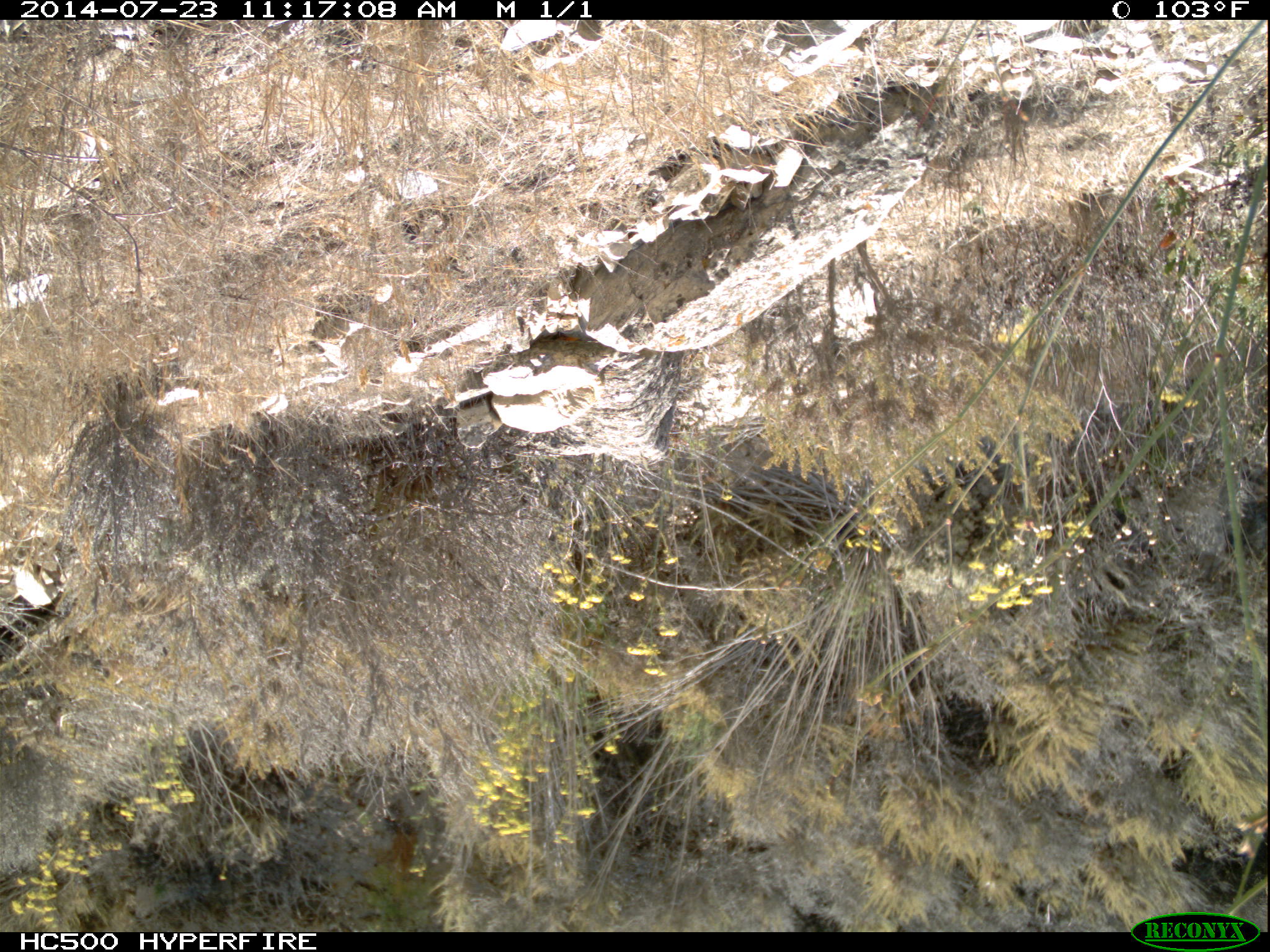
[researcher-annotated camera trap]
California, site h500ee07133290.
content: no animal present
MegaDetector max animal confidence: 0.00